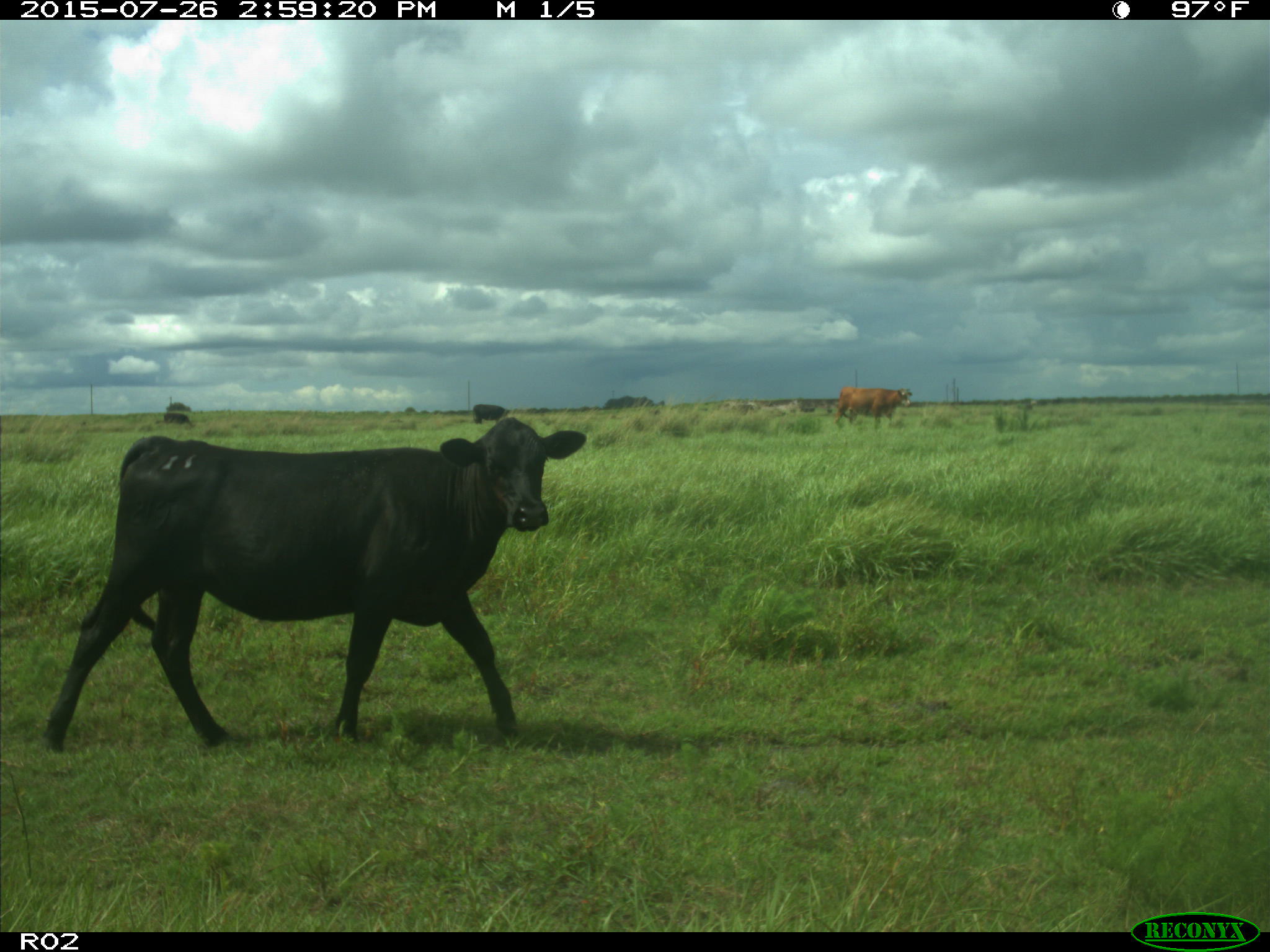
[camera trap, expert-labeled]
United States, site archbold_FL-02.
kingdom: Animalia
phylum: Chordata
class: Mammalia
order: Artiodactyla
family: Bovidae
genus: Bos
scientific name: Bos taurus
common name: domestic cow